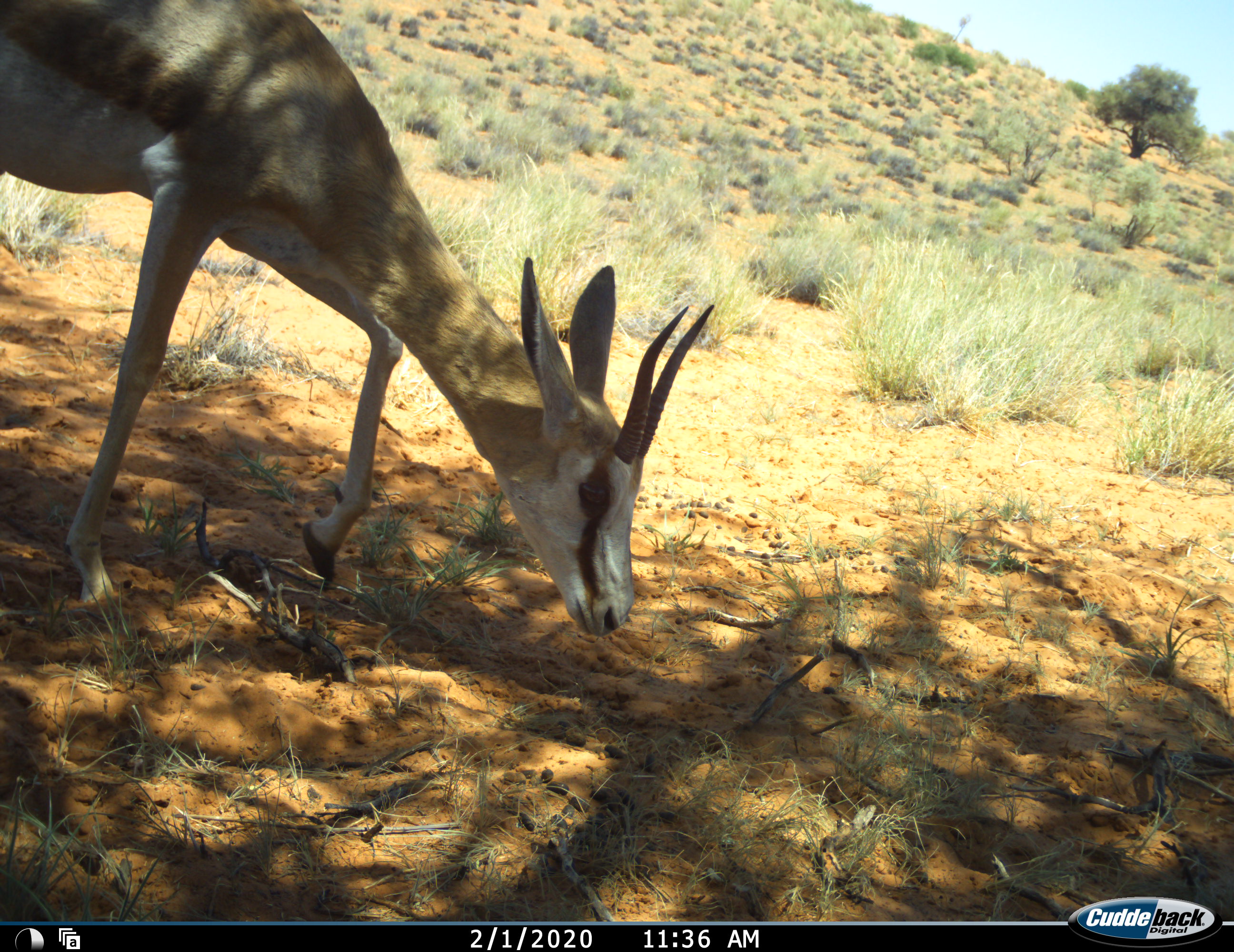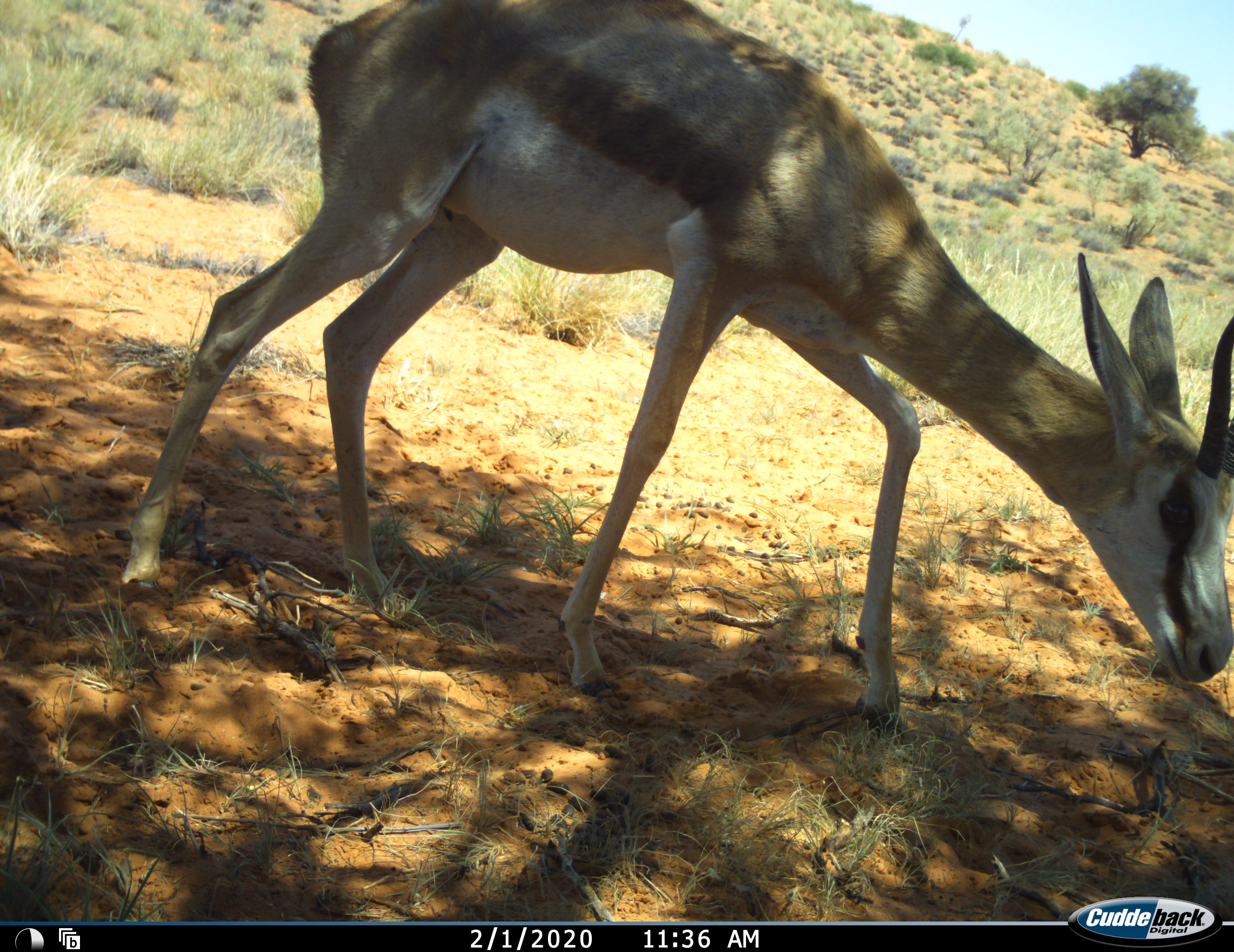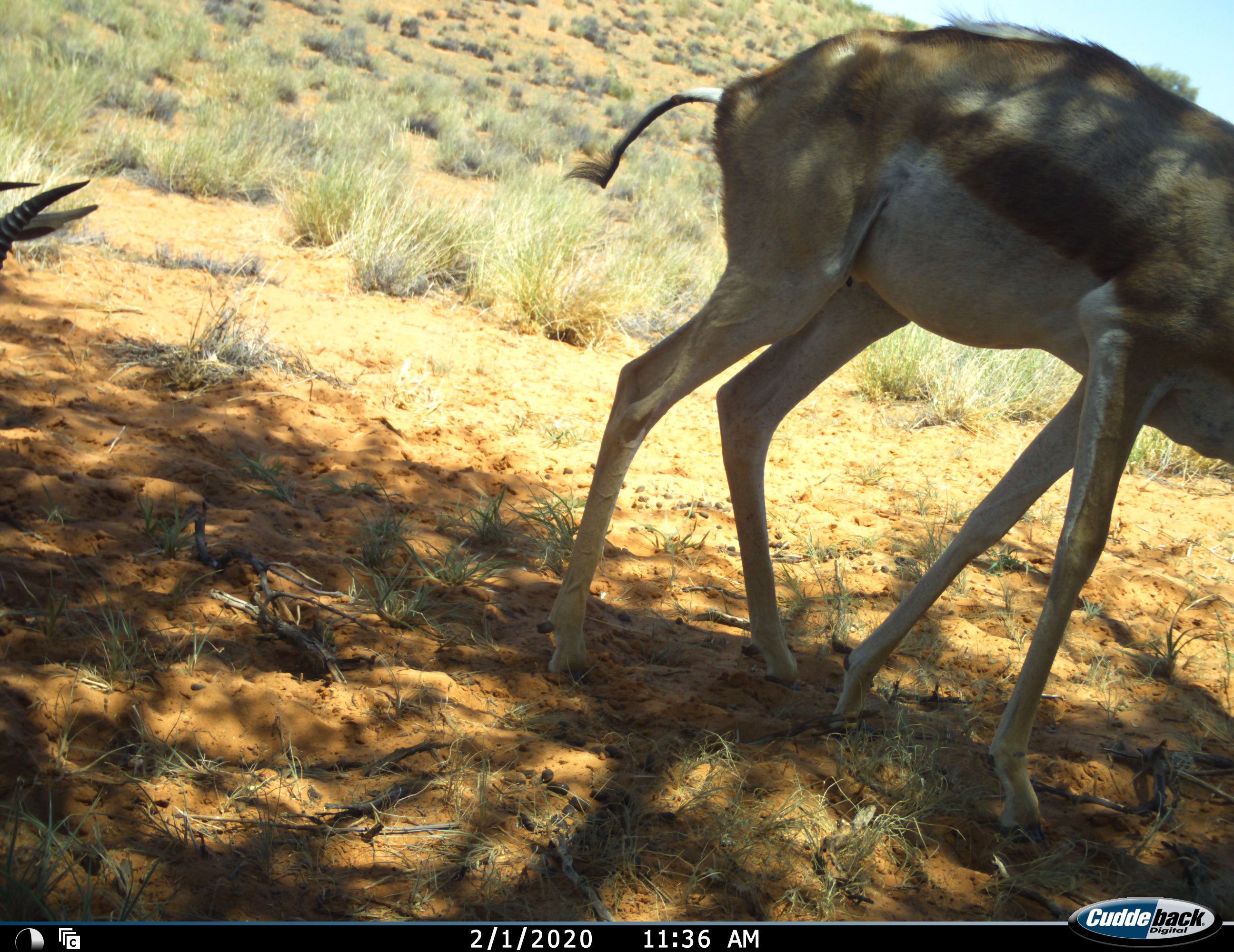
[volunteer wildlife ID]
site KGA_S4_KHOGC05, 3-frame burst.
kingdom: Animalia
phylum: Chordata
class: Mammalia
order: Artiodactyla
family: Bovidae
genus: Antidorcas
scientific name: Antidorcas marsupialis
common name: springbok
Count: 2.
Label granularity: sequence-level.